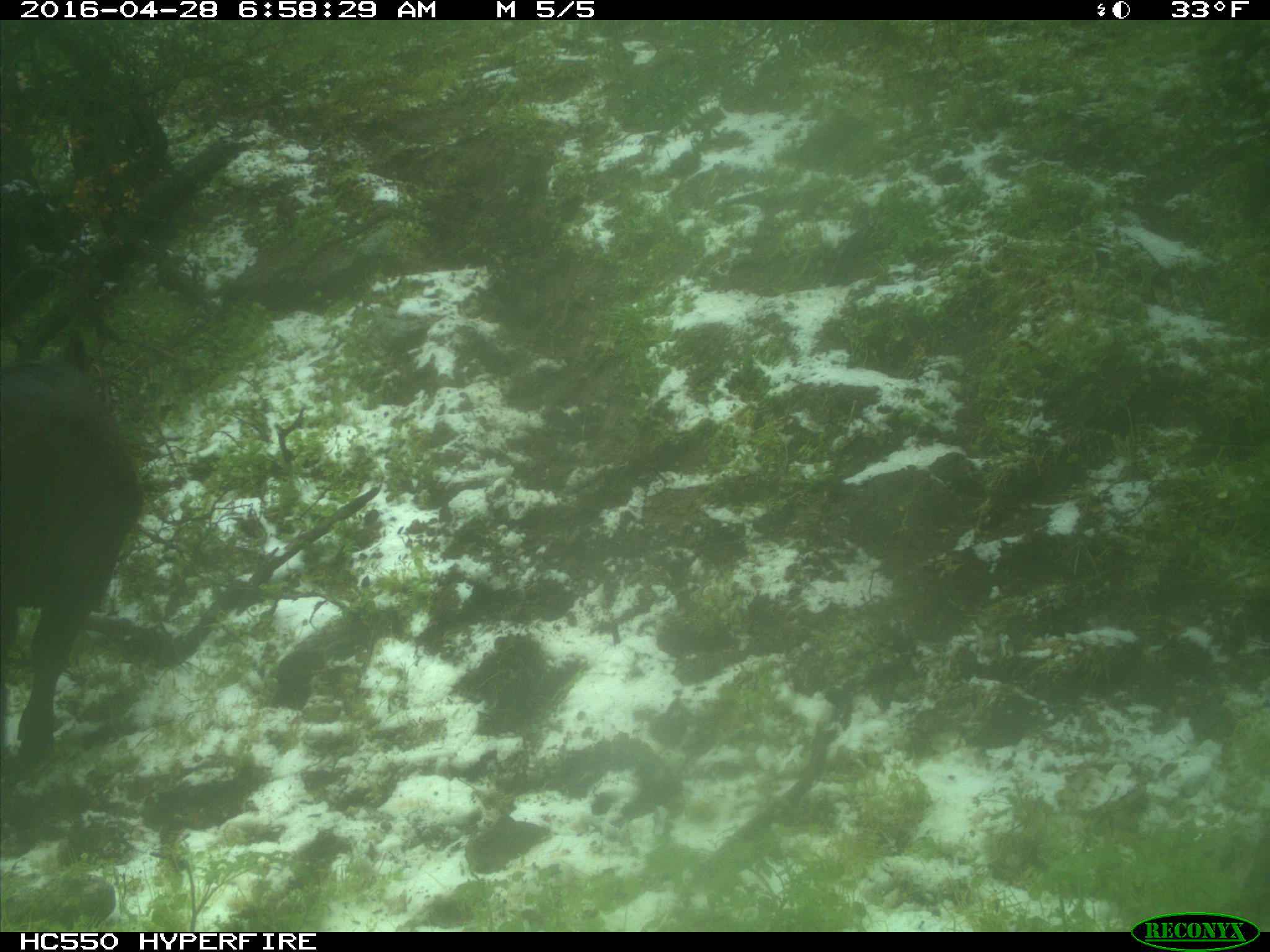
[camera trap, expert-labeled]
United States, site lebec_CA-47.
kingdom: Animalia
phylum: Chordata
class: Mammalia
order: Artiodactyla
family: Bovidae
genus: Bos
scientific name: Bos taurus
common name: domestic cow